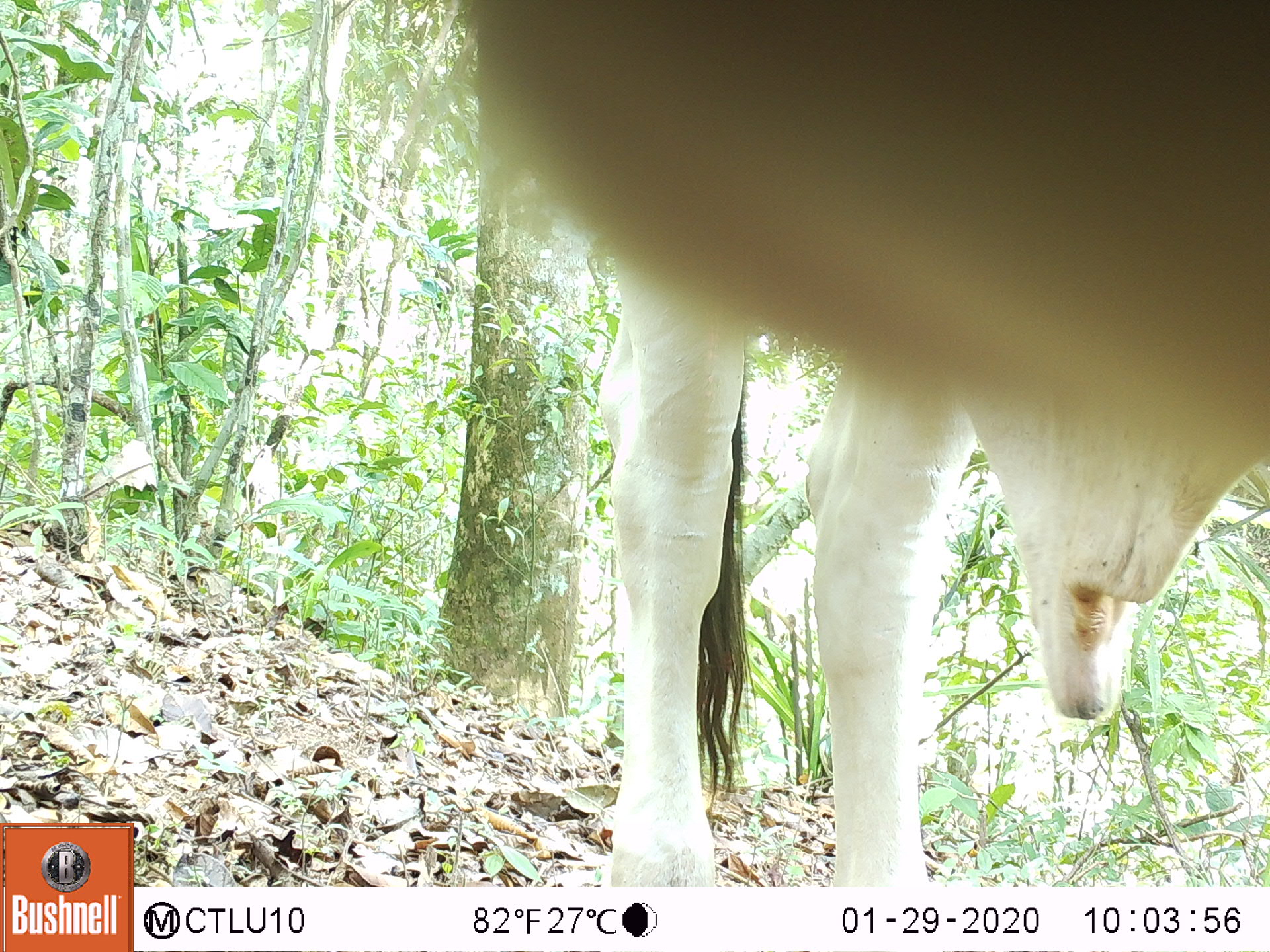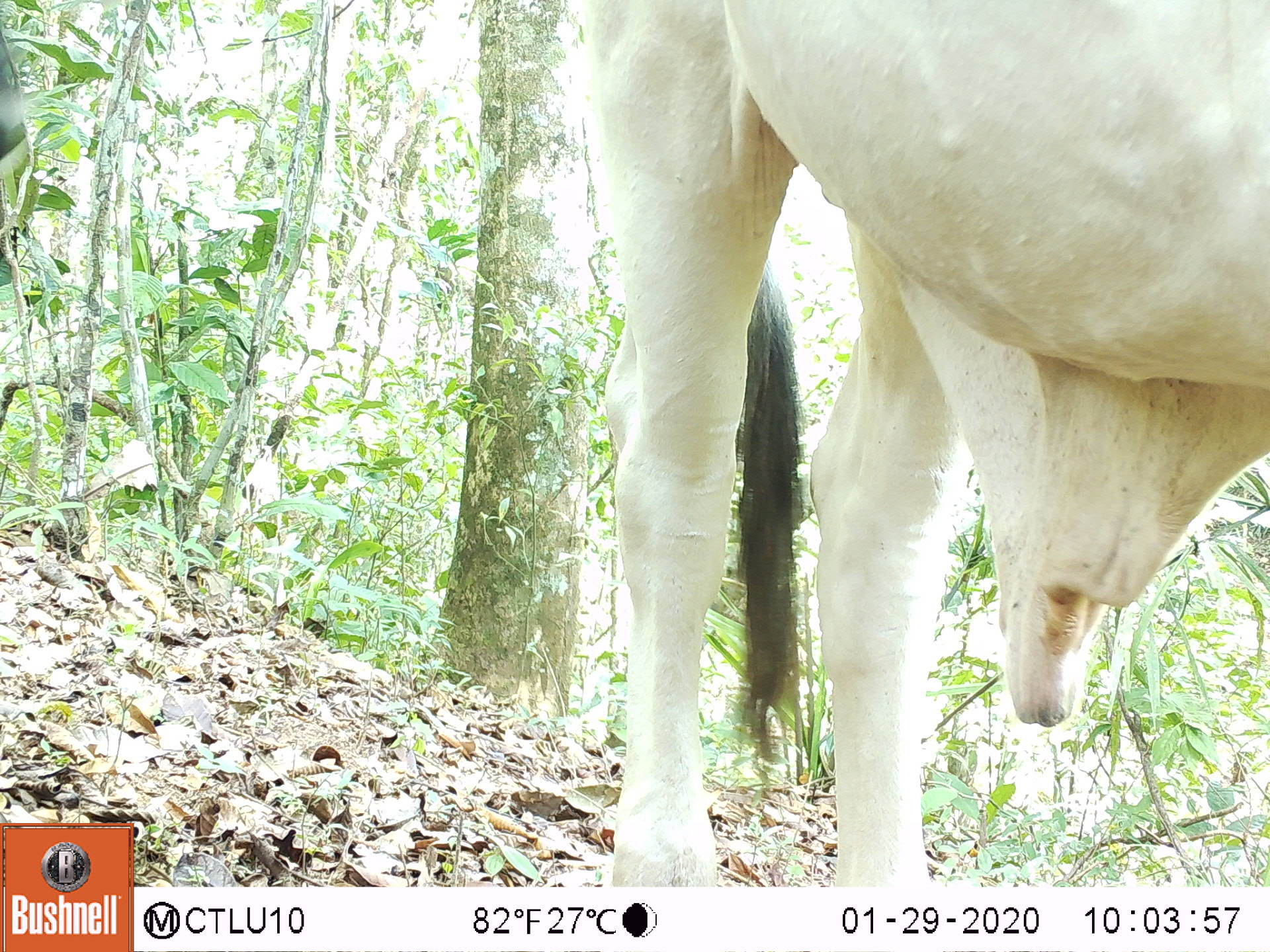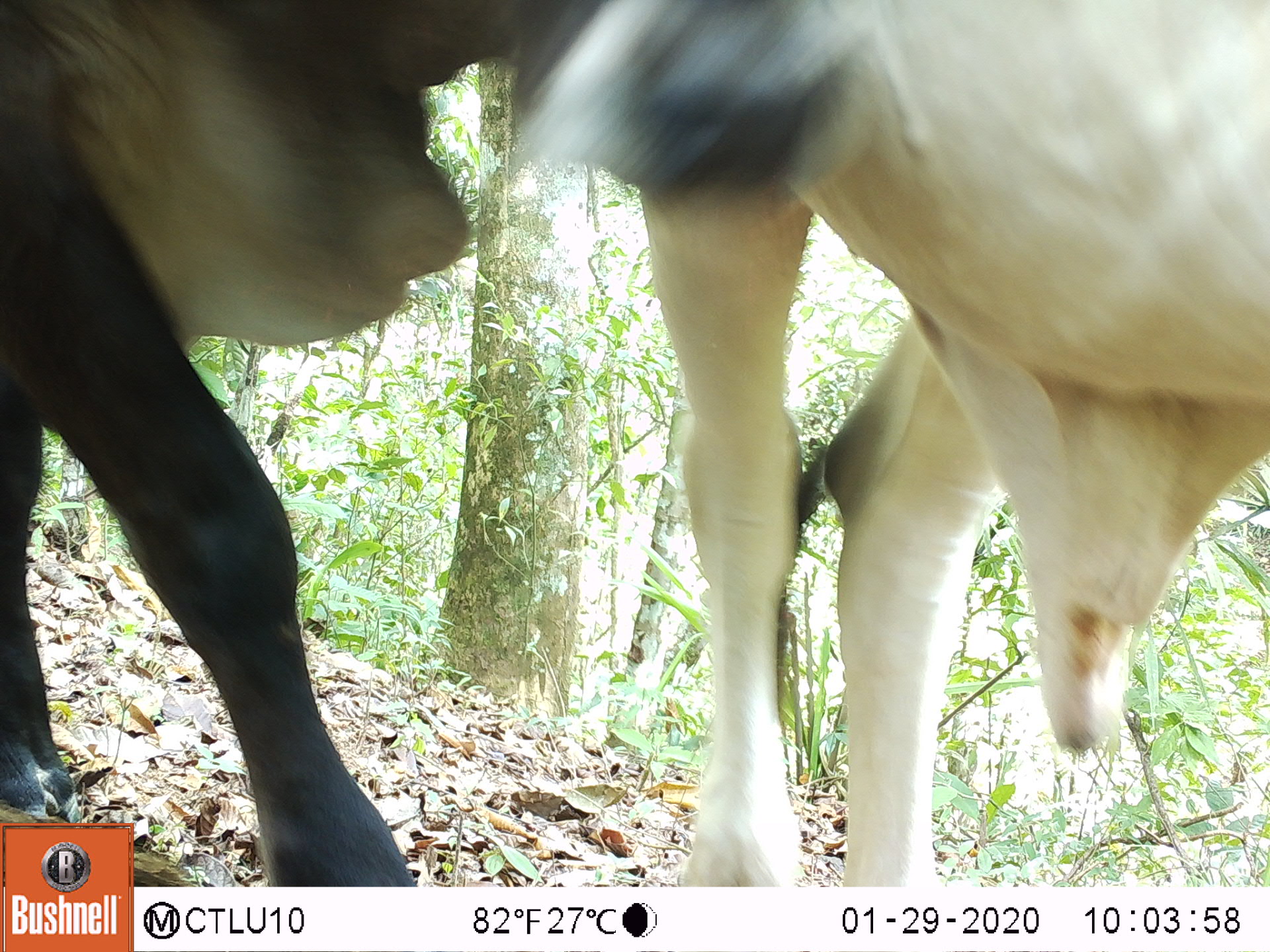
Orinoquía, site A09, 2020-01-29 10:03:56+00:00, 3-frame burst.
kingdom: Animalia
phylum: Chordata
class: Mammalia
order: Artiodactyla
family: Bovidae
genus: Bos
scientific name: Bos taurus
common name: cow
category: cattle